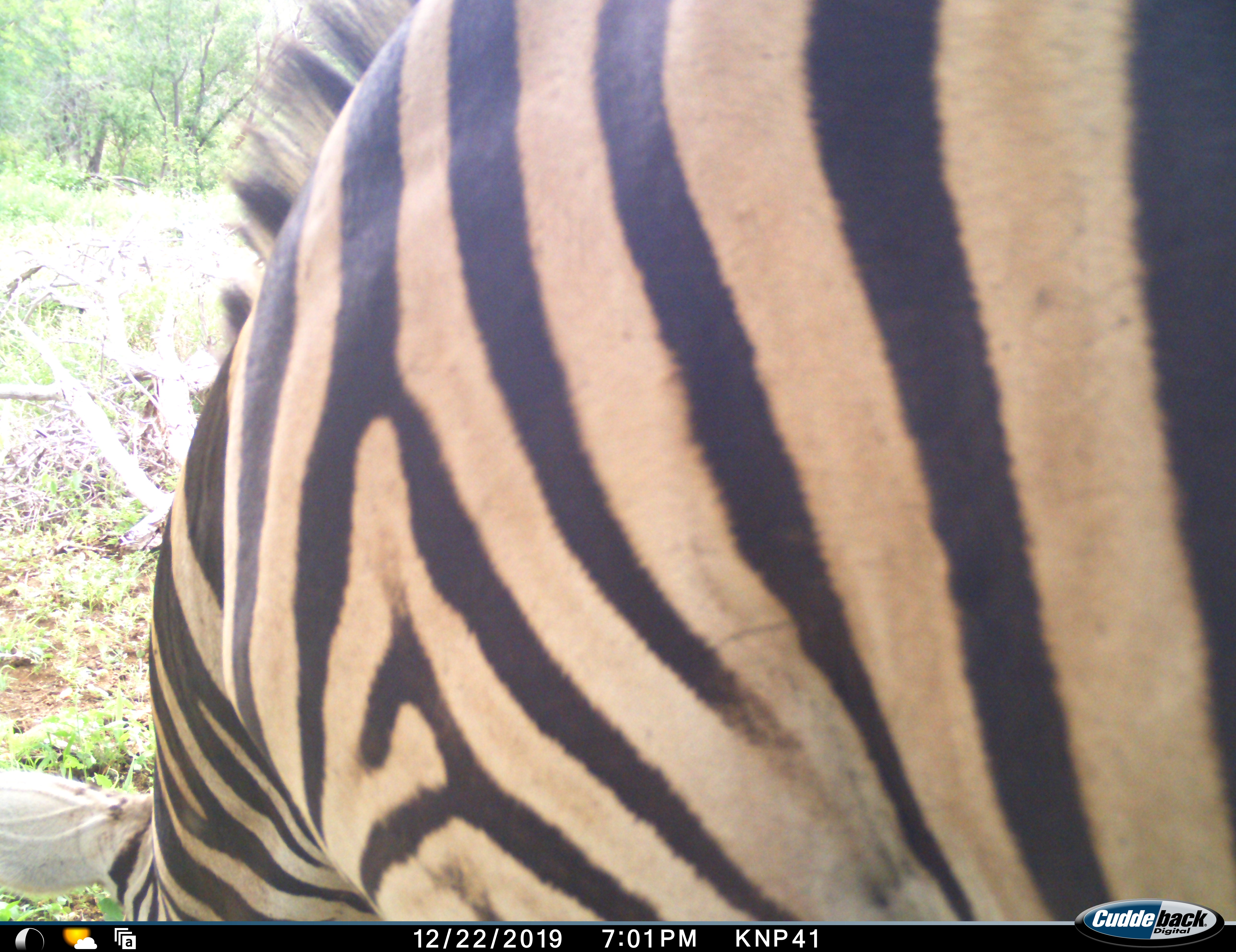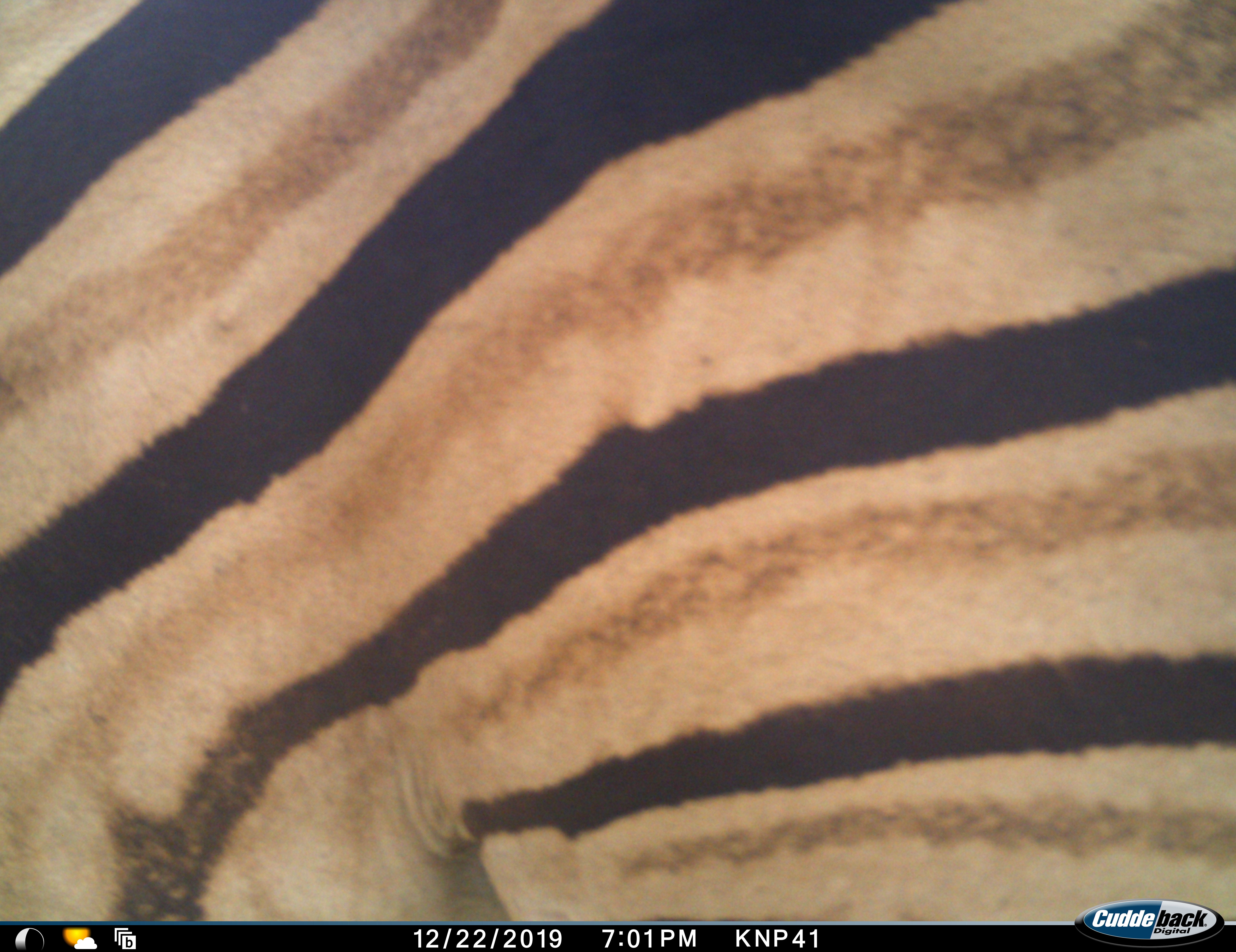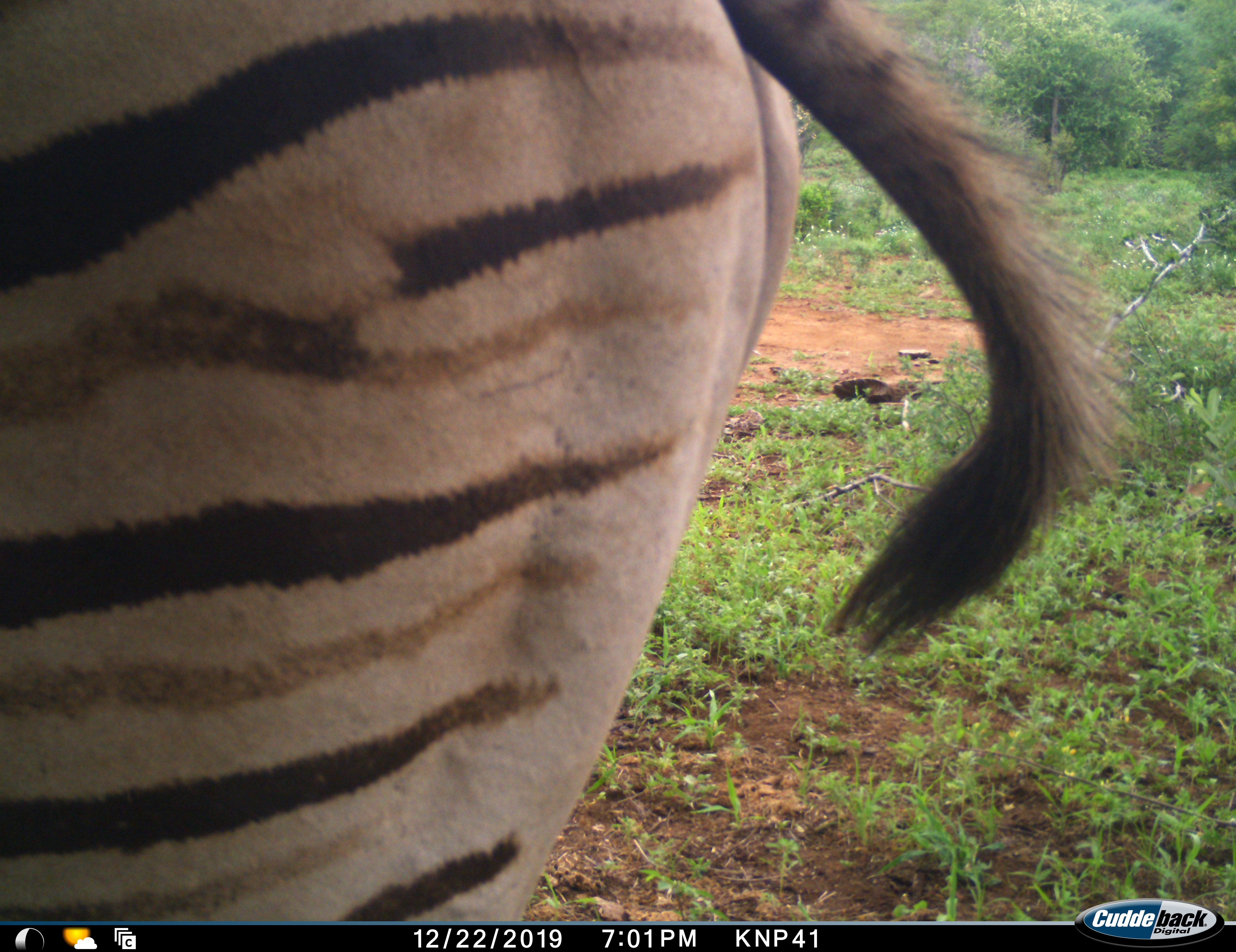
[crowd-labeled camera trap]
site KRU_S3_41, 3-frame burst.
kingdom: Animalia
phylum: Chordata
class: Mammalia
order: Perissodactyla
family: Equidae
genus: Equus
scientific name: Equus quagga burchellii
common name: burchell's zebra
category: zebraburchells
Zebraburchells (burchell's zebra) (Equus quagga burchellii), count 1. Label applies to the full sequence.